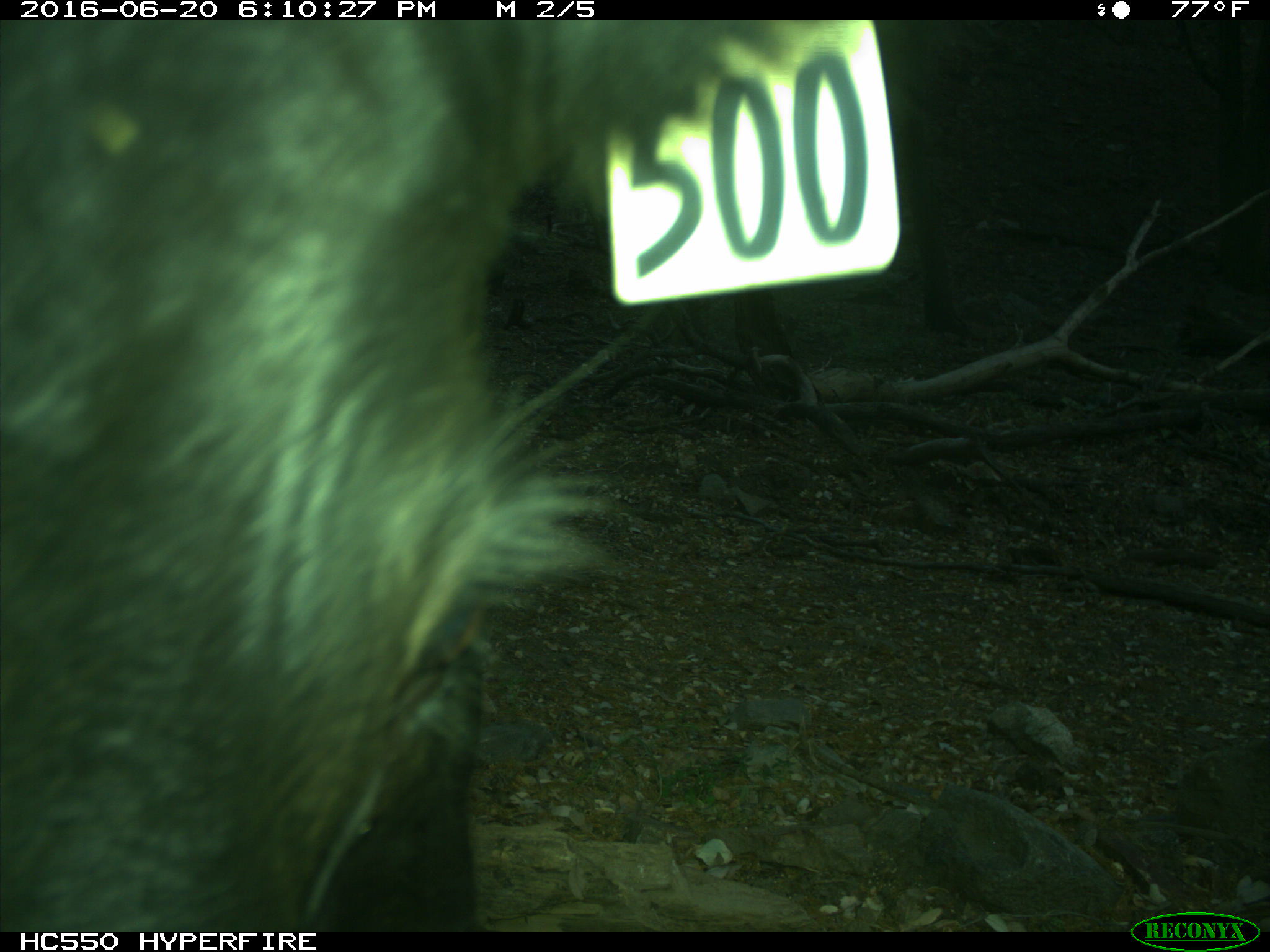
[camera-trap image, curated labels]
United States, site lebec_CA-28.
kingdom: Animalia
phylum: Chordata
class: Mammalia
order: Artiodactyla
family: Bovidae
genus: Bos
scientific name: Bos taurus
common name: domestic cow